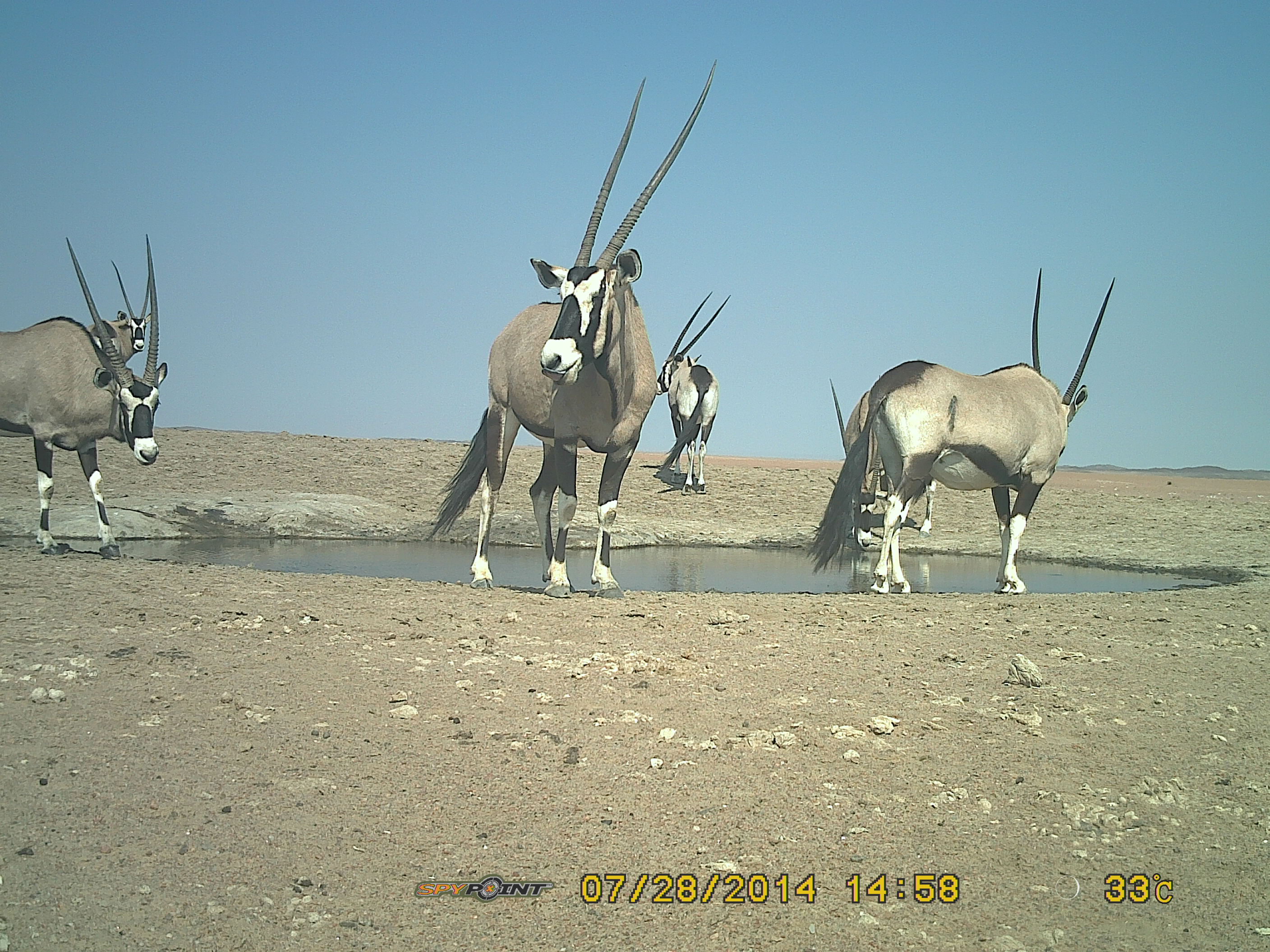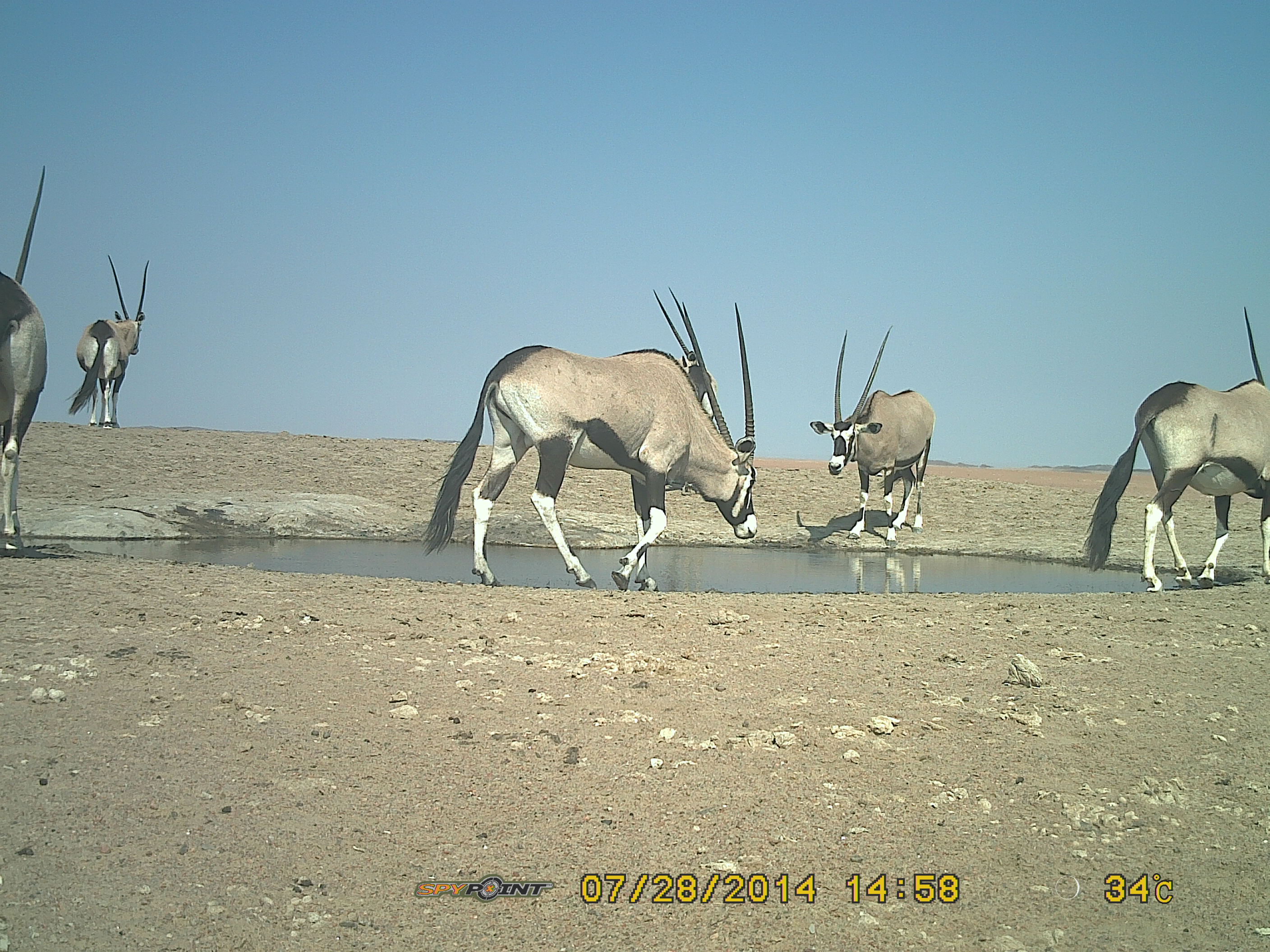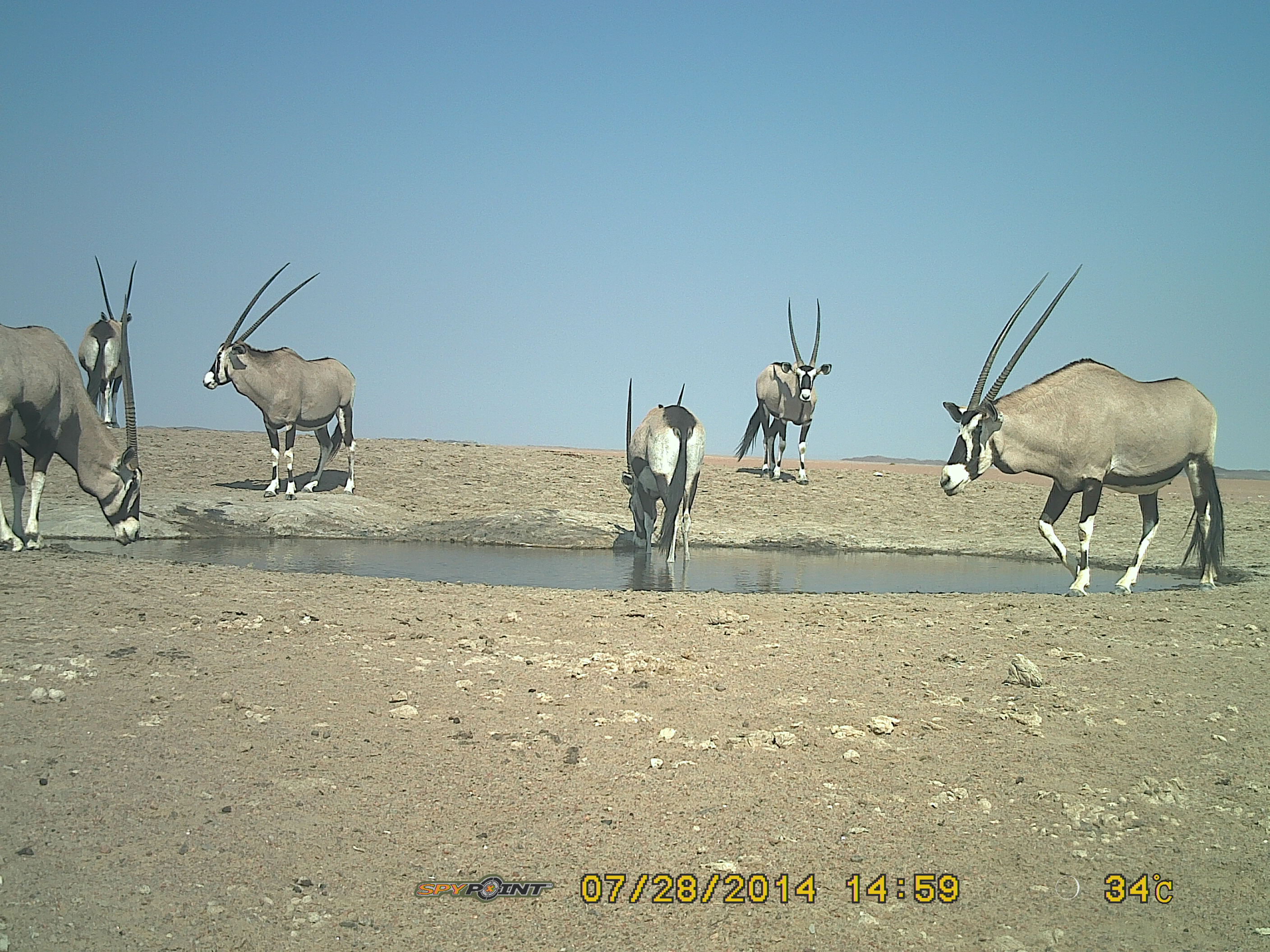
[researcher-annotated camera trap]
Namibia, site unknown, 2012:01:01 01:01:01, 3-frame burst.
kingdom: Animalia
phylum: Chordata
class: Mammalia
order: Artiodactyla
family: Bovidae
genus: Oryx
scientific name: Oryx gazella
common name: gemsbok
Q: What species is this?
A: Oryx gazella (gemsbok).